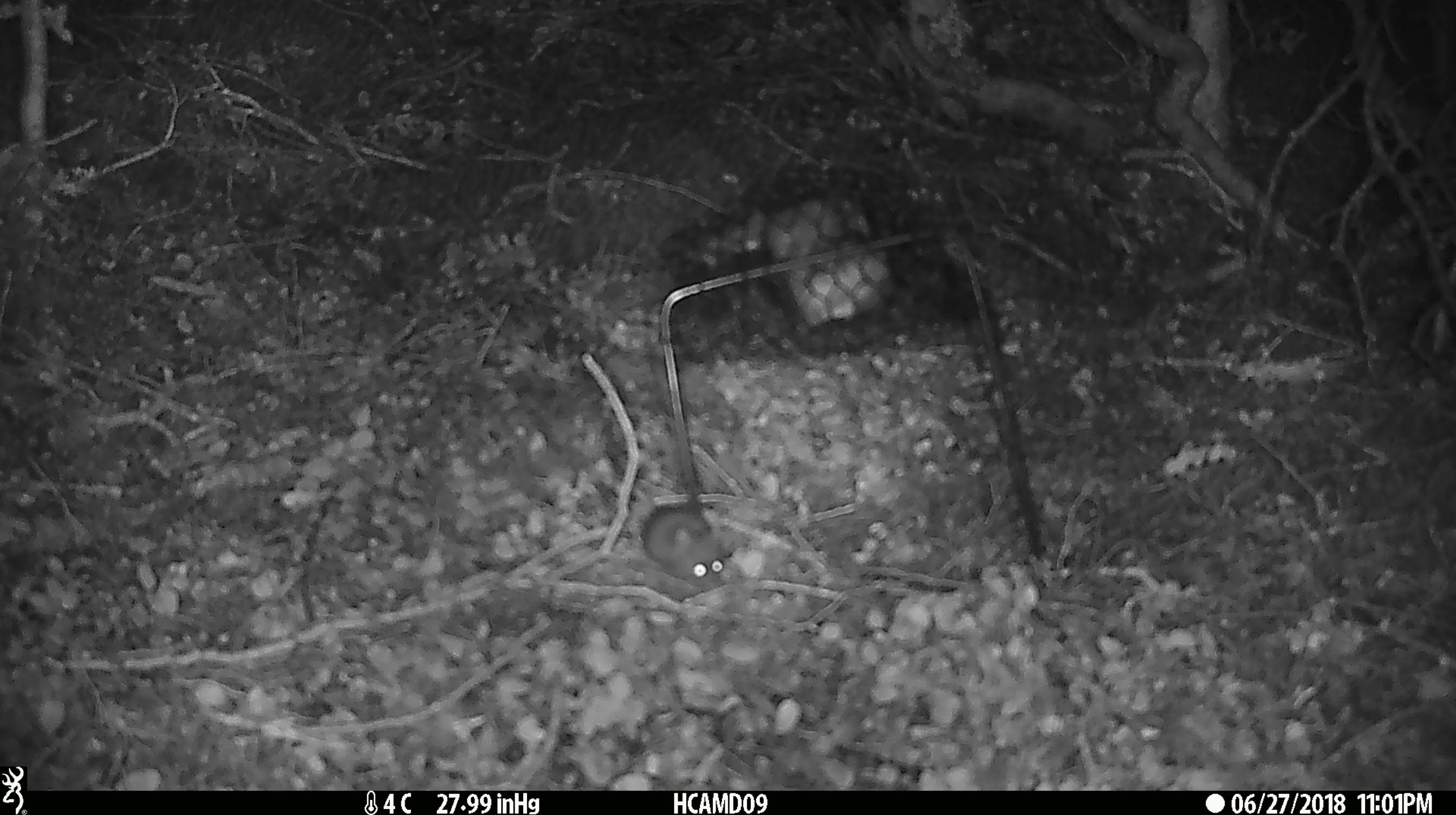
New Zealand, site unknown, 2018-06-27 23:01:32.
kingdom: Animalia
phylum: Chordata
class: Mammalia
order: Rodentia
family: Muridae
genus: Mus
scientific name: Mus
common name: mouse